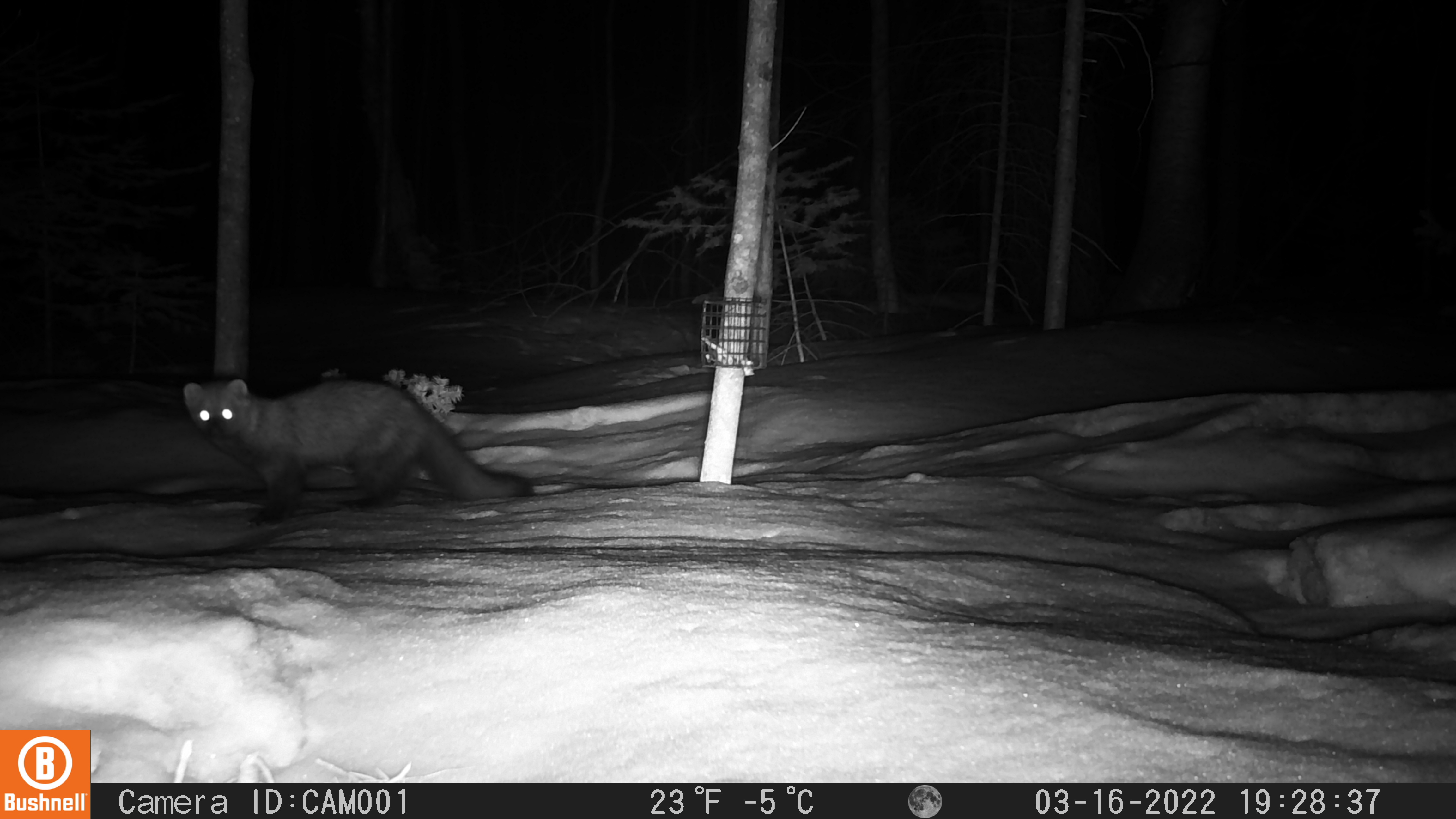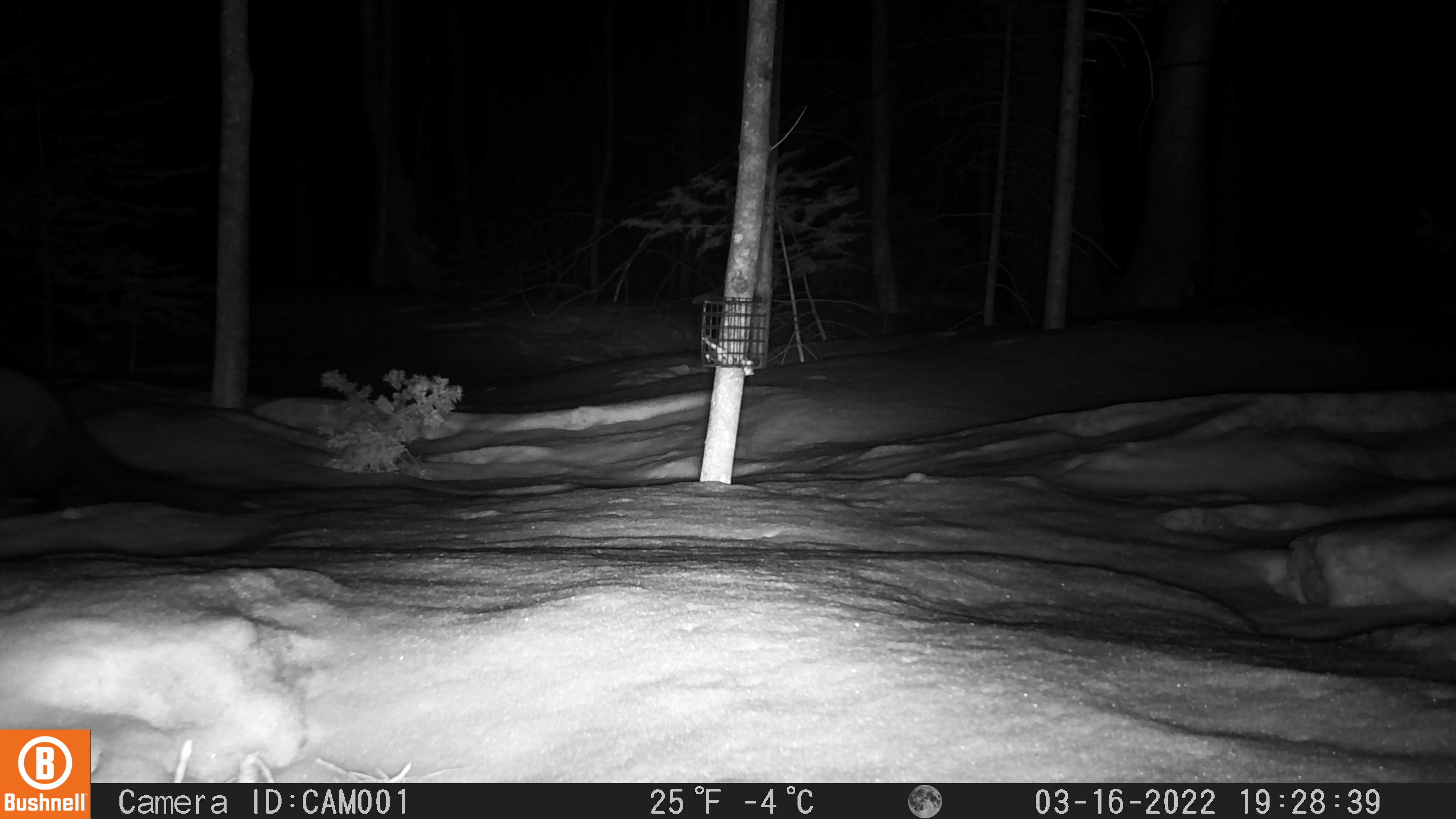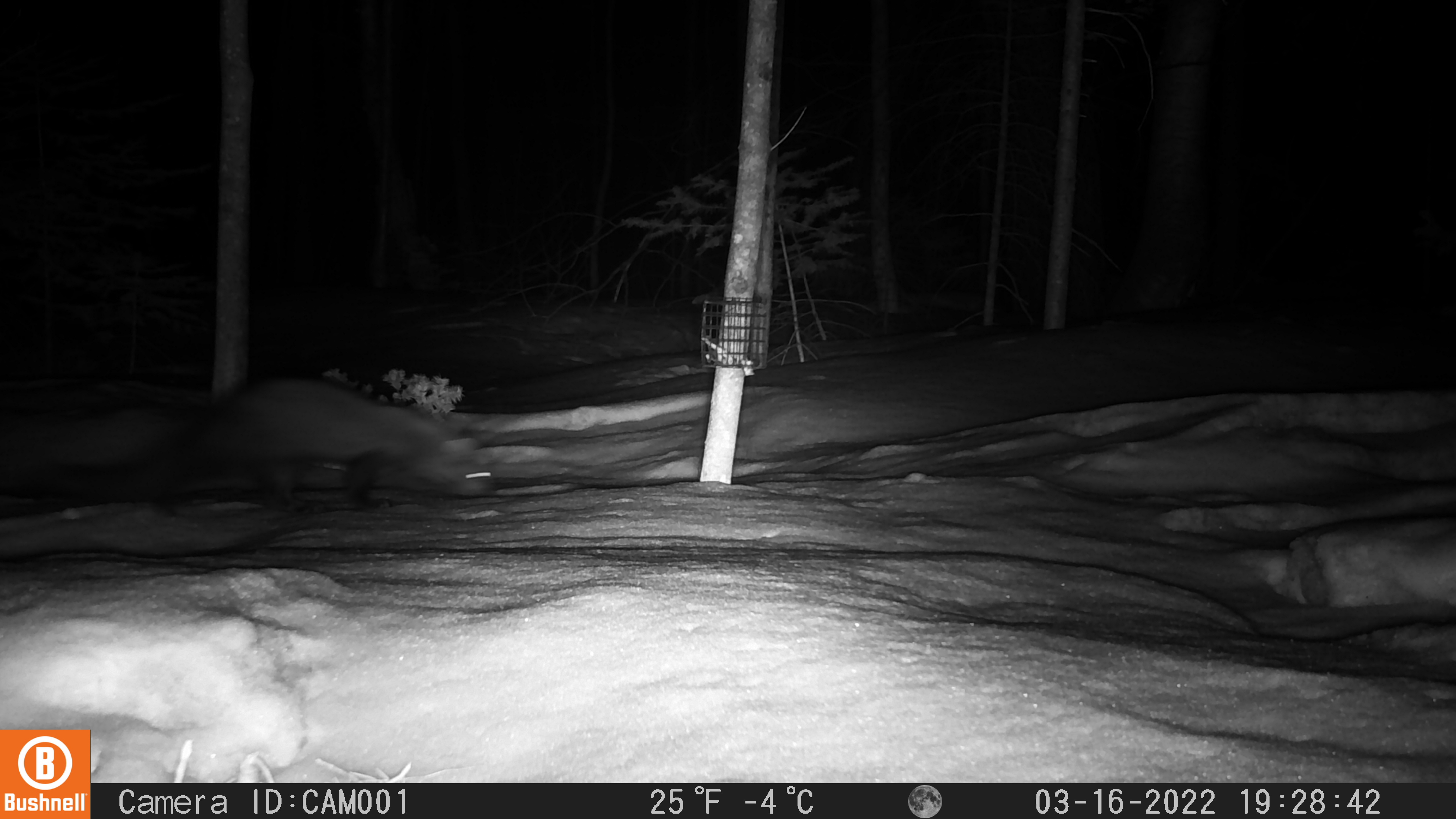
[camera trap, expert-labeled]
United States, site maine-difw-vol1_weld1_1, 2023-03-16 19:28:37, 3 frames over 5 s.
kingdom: Animalia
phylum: Chordata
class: Mammalia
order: Carnivora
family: Mustelidae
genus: Pekania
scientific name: Pekania pennanti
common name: fisher